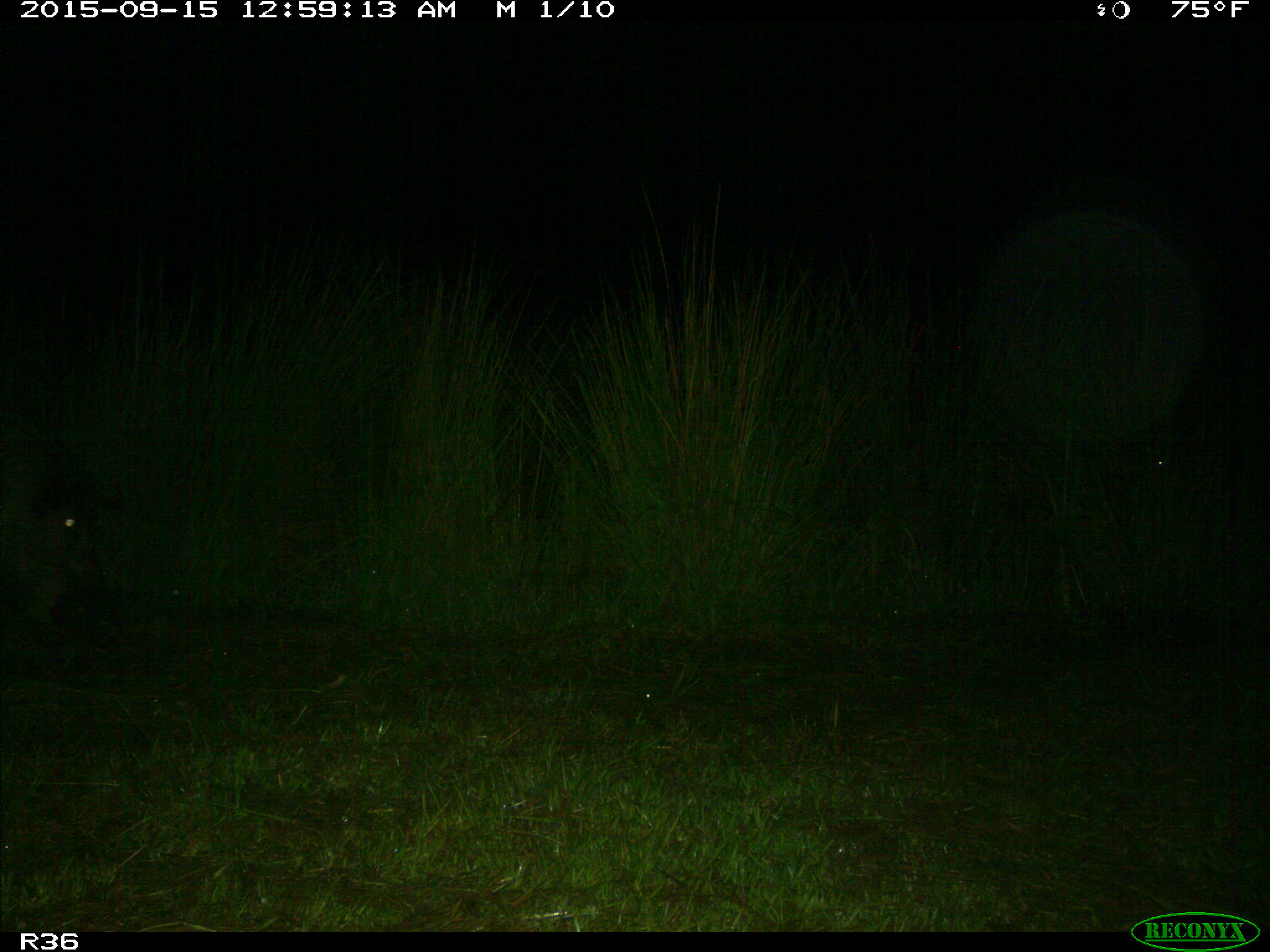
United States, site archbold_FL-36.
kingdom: Animalia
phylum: Chordata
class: Mammalia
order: Artiodactyla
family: Suidae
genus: Sus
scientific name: Sus scrofa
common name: wild boar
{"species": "Sus scrofa (wild boar)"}